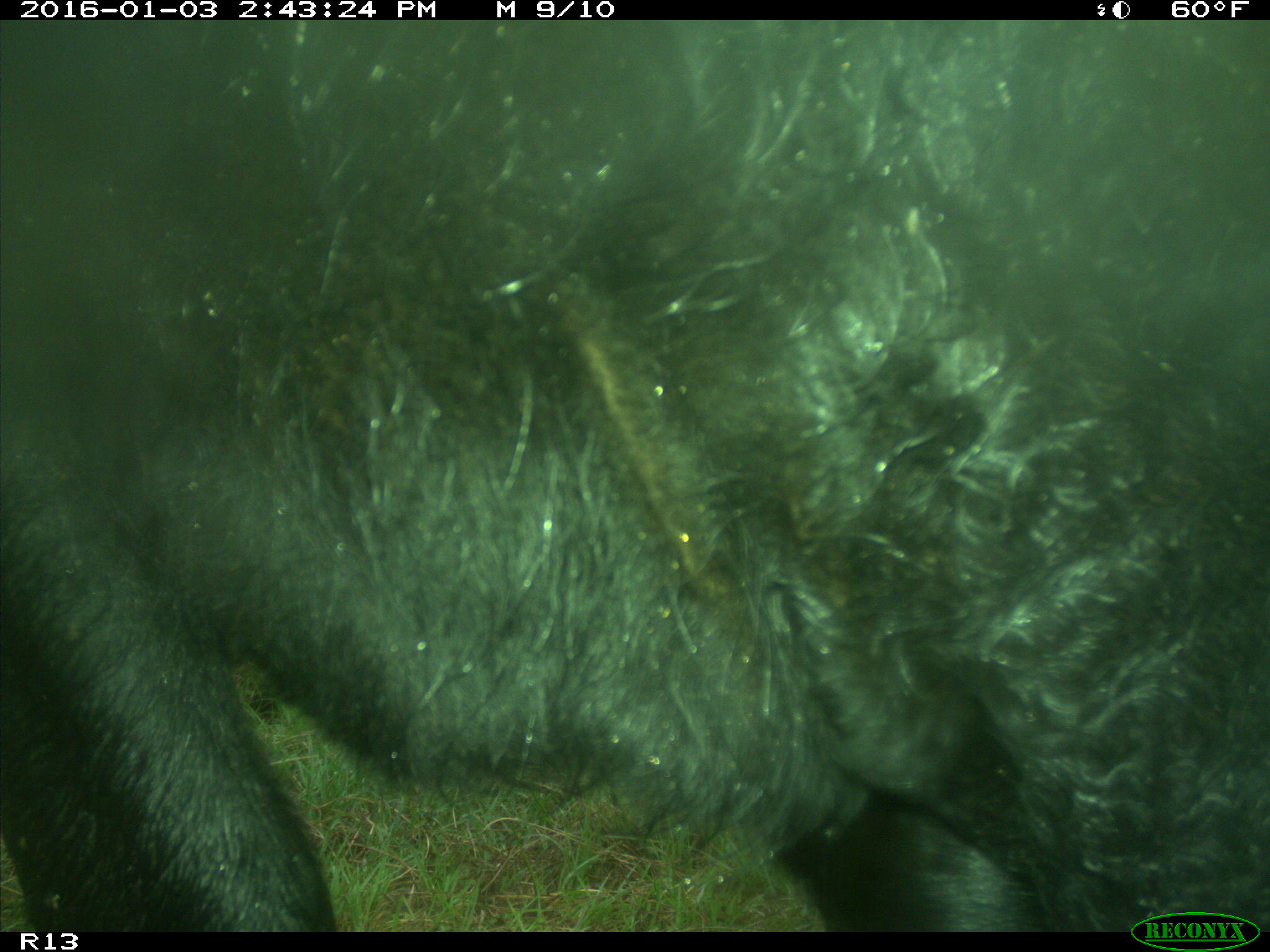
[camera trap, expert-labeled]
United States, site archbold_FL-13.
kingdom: Animalia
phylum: Chordata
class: Mammalia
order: Artiodactyla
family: Bovidae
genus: Bos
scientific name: Bos taurus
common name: domestic cow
Bos taurus (domestic cow).